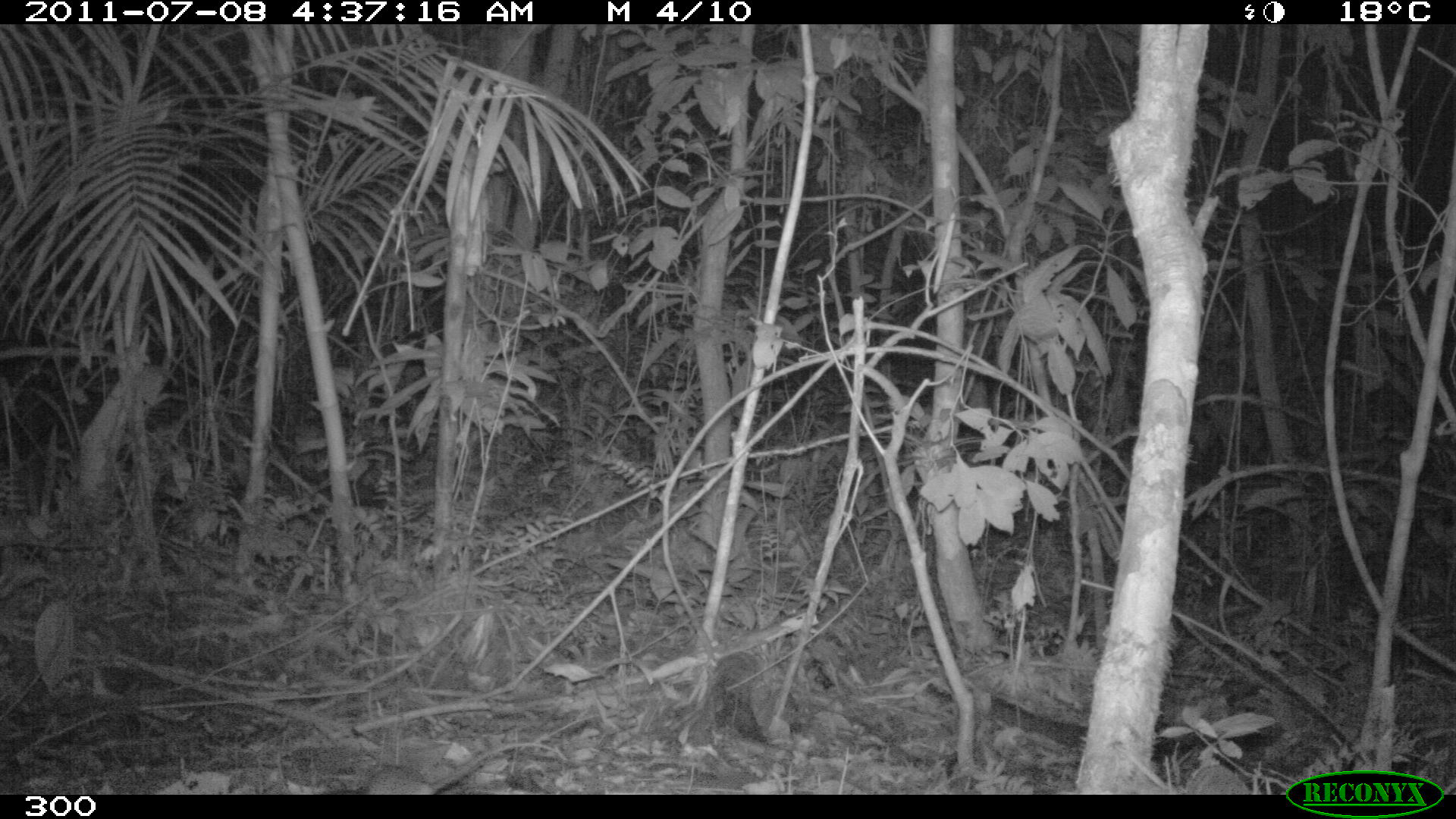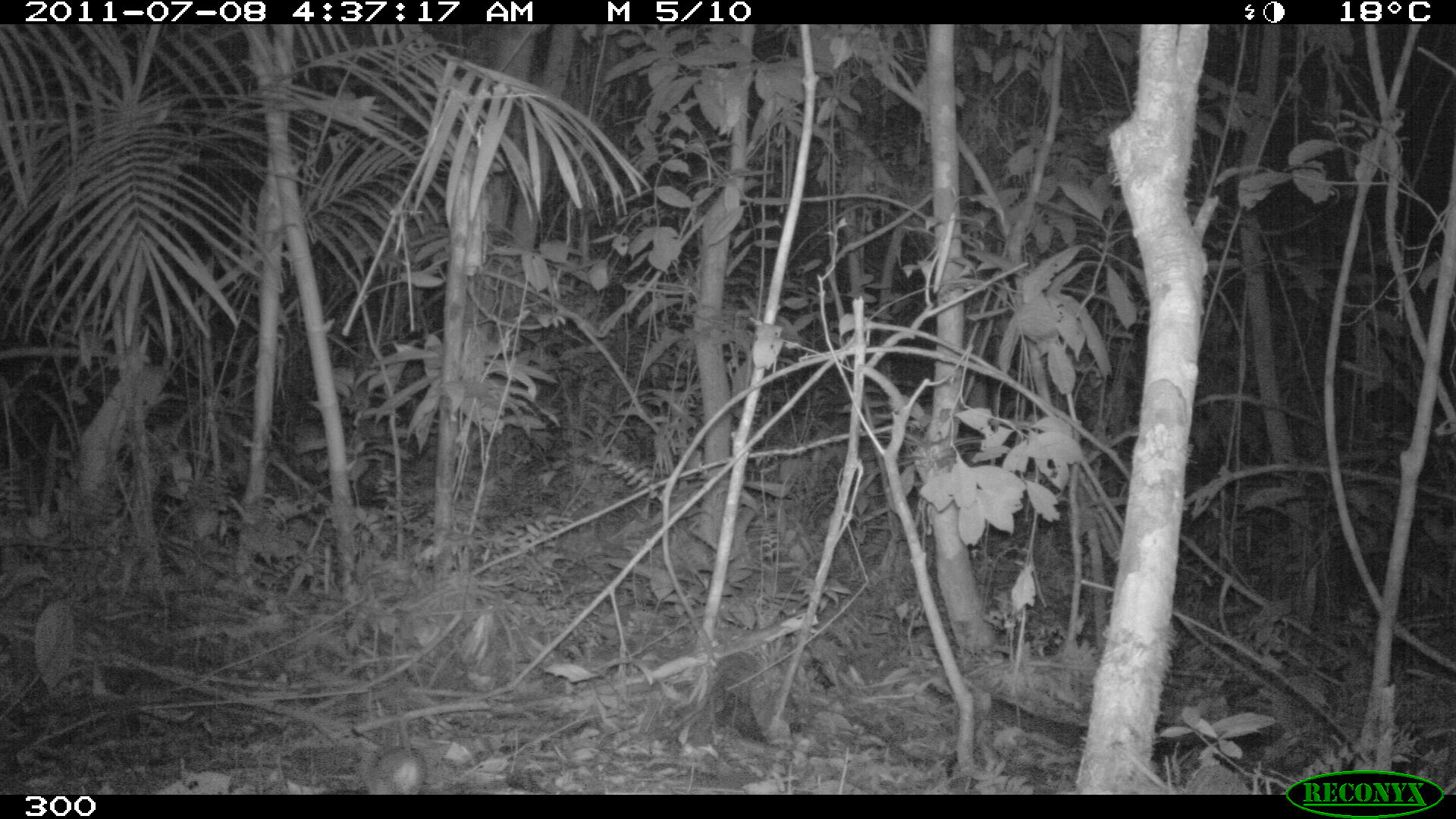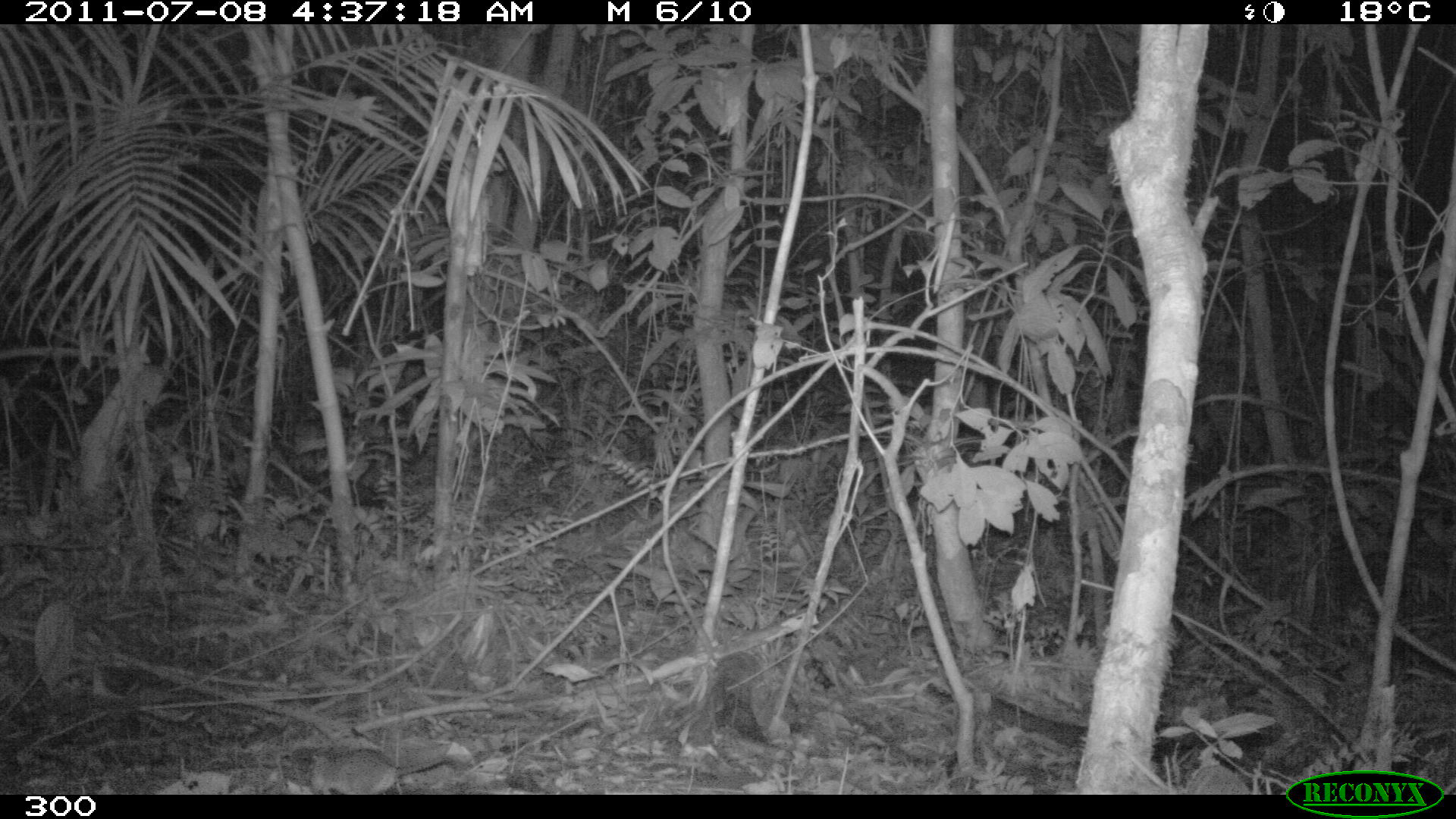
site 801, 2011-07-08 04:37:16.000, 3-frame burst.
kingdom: Animalia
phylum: Chordata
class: Mammalia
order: Rodentia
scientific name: Rodentia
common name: rodents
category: unknown rodent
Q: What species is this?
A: Unknown rodent (rodents) (Rodentia).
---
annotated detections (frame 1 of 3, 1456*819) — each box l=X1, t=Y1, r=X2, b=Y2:
unknown rodent: l=330, t=739, r=553, b=794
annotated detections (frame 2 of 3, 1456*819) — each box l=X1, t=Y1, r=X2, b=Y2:
unknown rodent: l=362, t=697, r=425, b=794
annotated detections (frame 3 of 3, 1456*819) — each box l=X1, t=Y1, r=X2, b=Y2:
unknown rodent: l=308, t=744, r=479, b=793